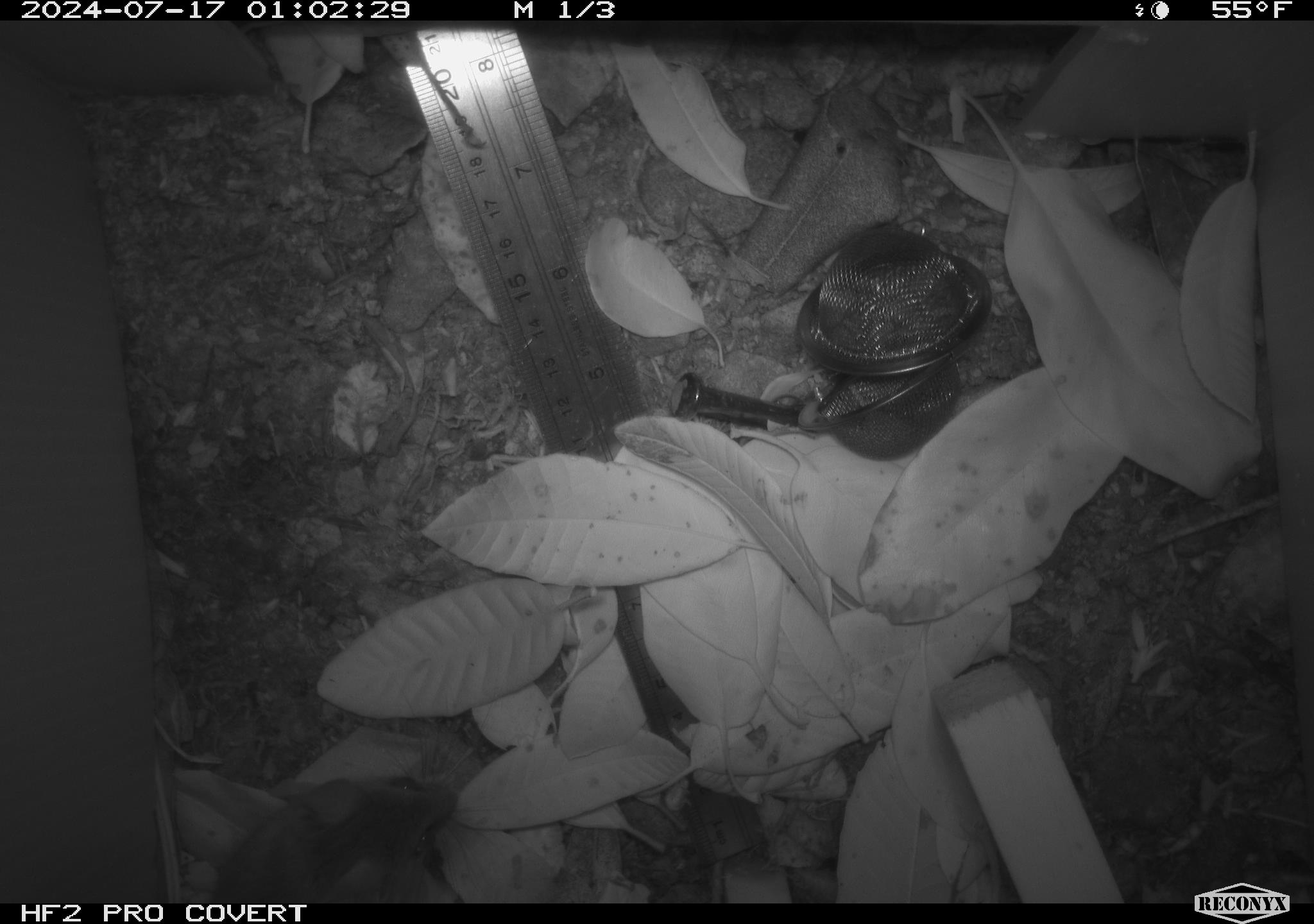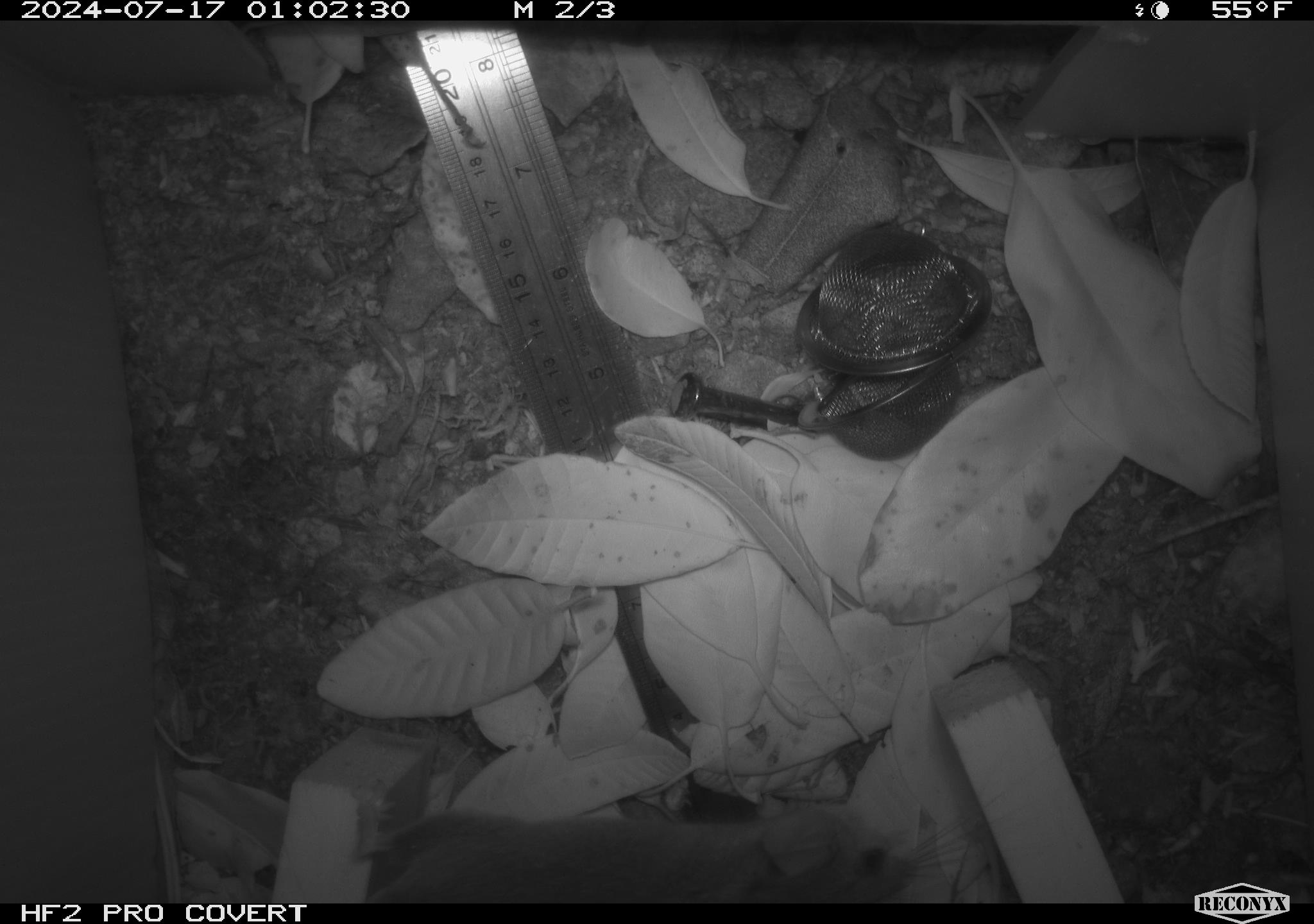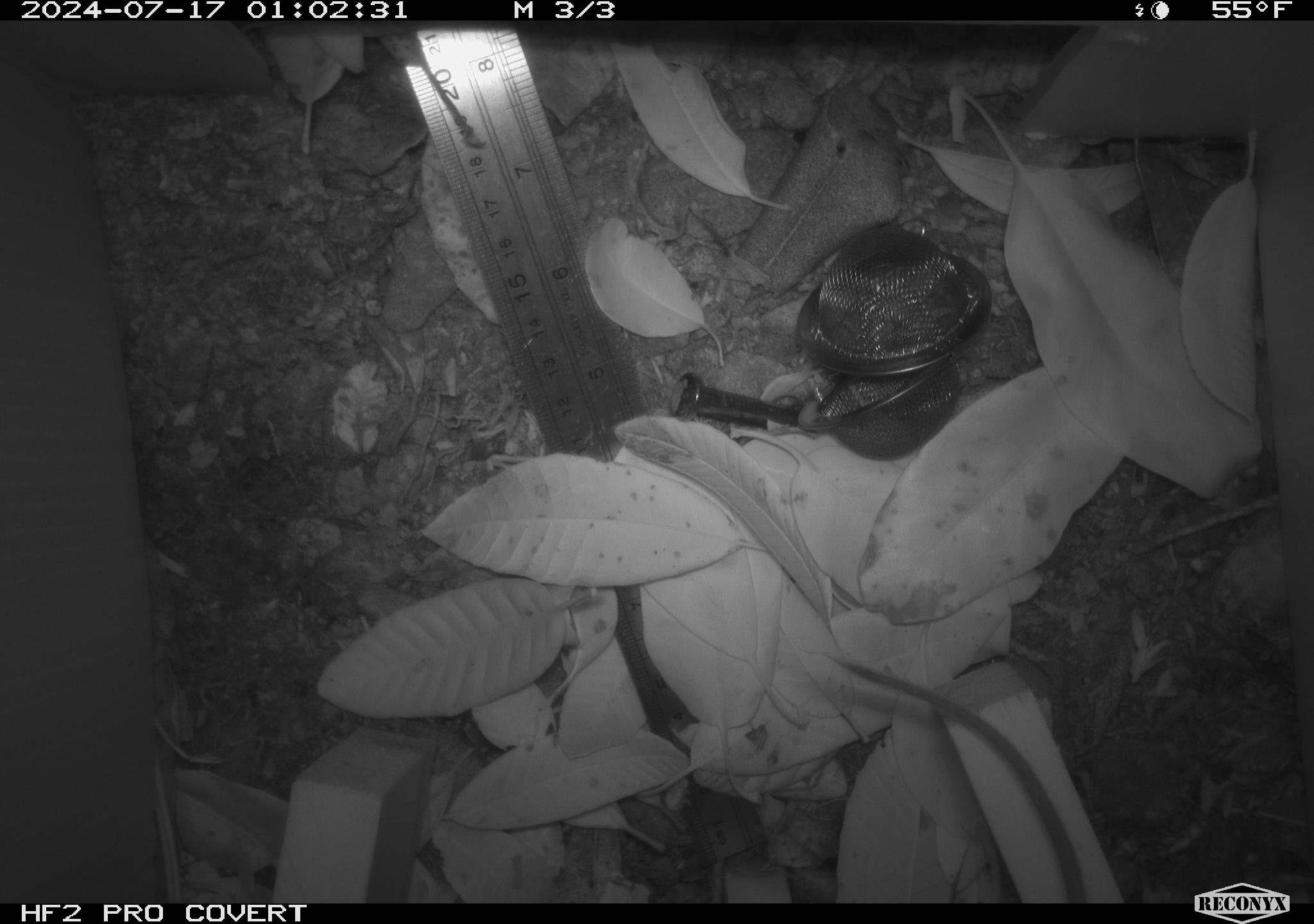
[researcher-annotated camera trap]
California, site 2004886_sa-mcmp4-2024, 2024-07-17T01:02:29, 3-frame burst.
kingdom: Animalia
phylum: Chordata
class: Mammalia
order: Rodentia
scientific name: Rodentia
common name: mouse species